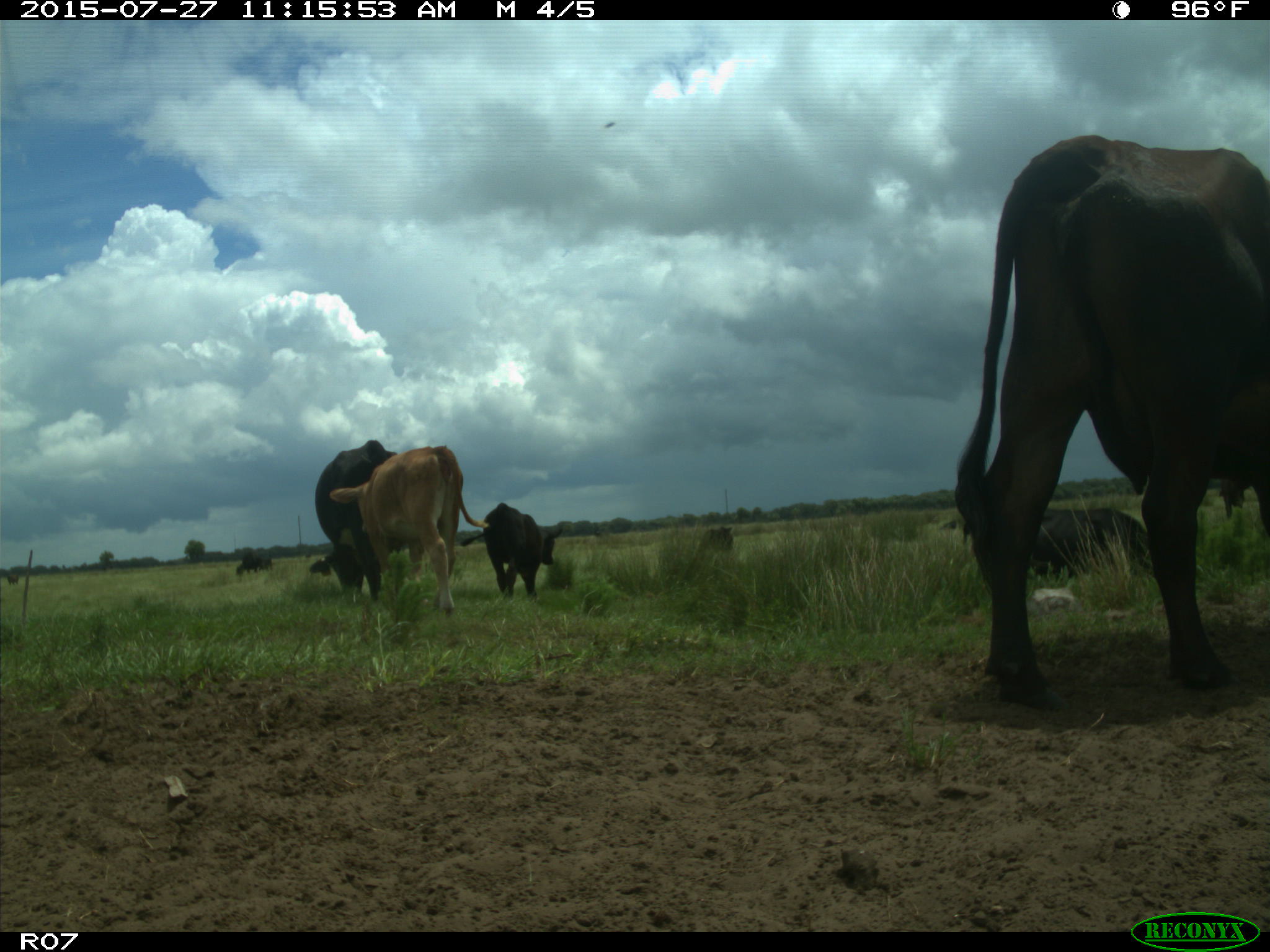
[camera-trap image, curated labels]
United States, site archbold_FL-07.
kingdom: Animalia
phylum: Chordata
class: Mammalia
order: Artiodactyla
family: Bovidae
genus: Bos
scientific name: Bos taurus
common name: domestic cow